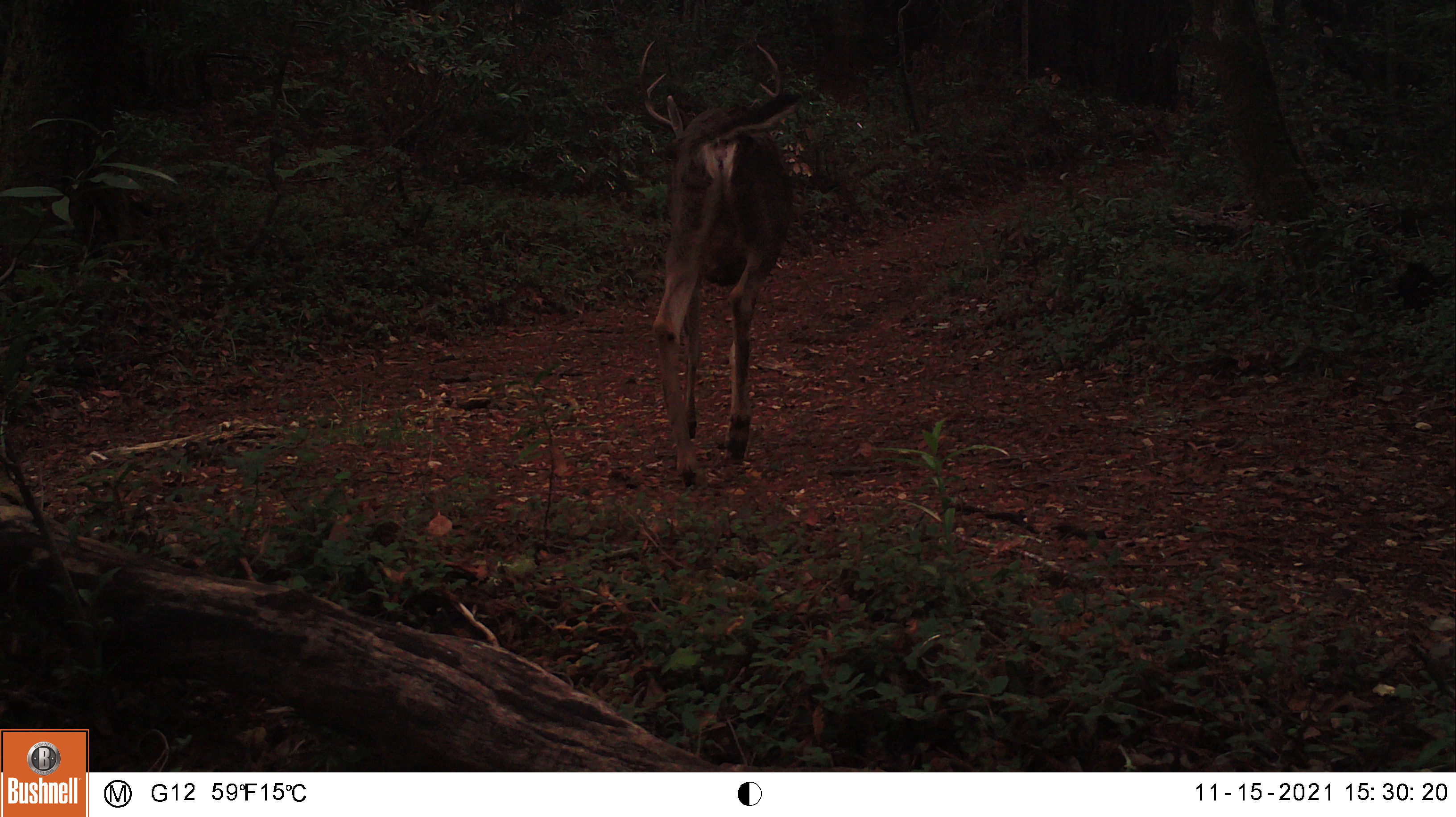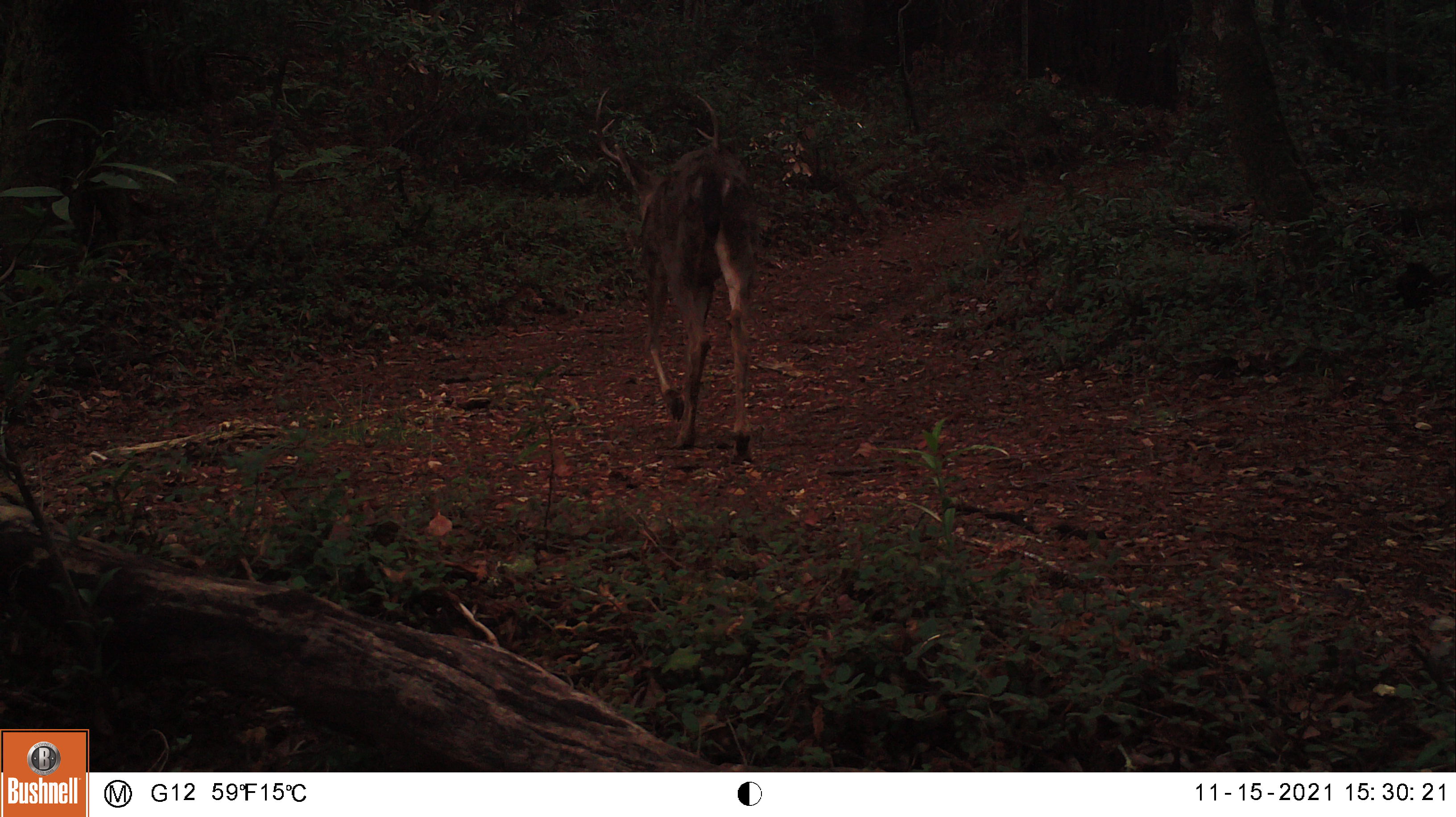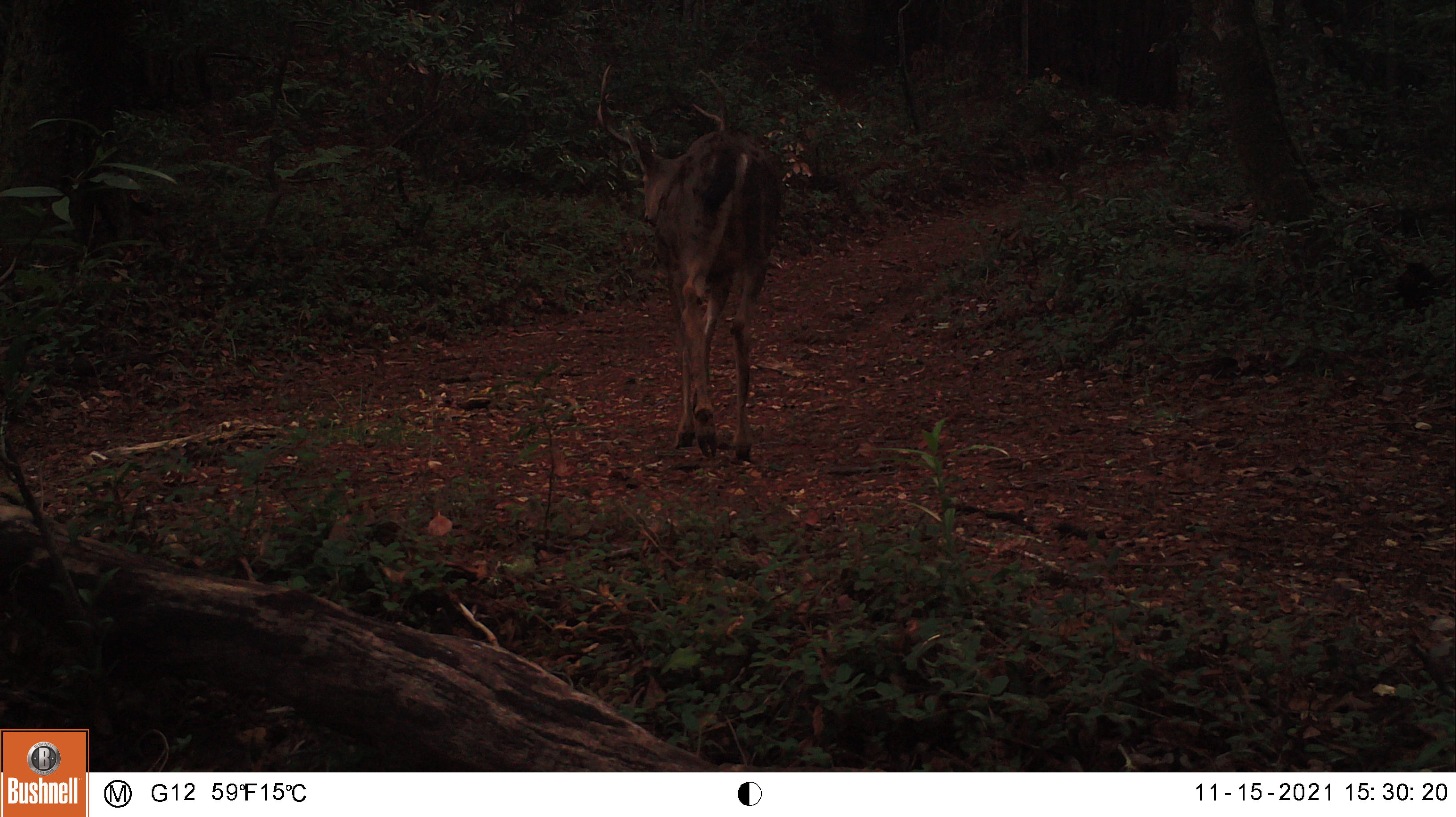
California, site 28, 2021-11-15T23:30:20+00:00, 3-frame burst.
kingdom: Animalia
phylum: Chordata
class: Mammalia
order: Artiodactyla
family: Cervidae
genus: Odocoileus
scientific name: Odocoileus hemionus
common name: mule deer